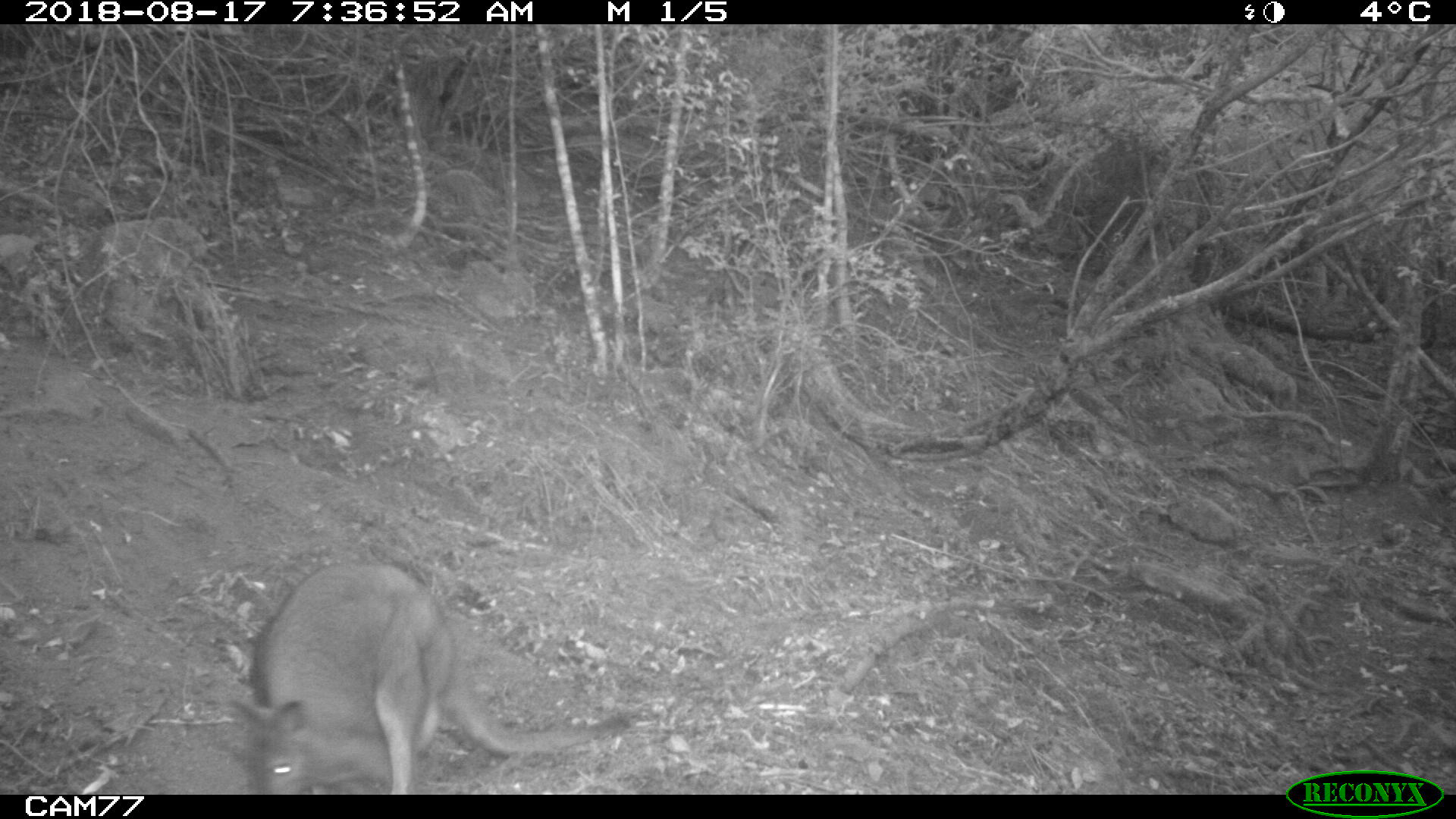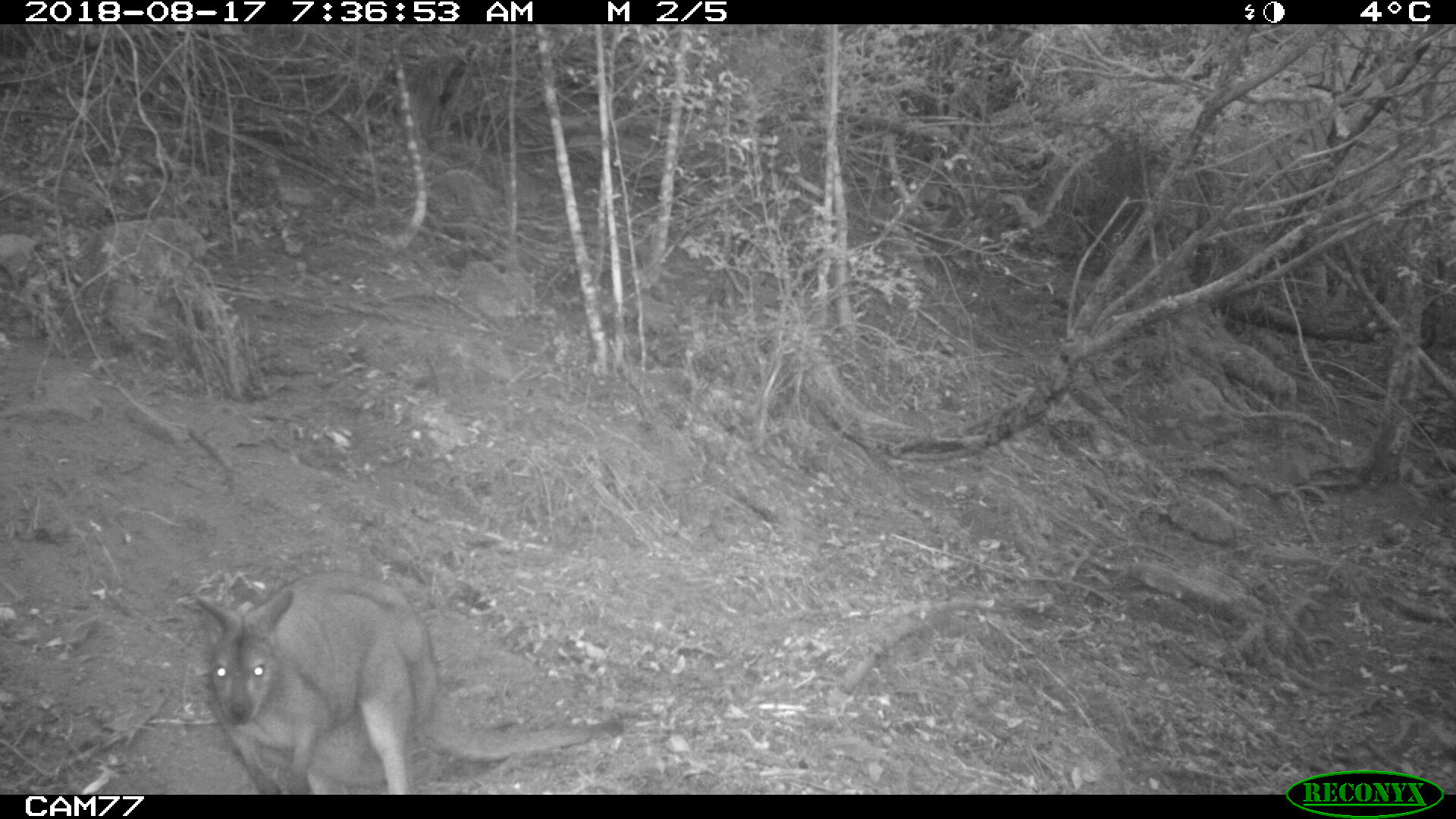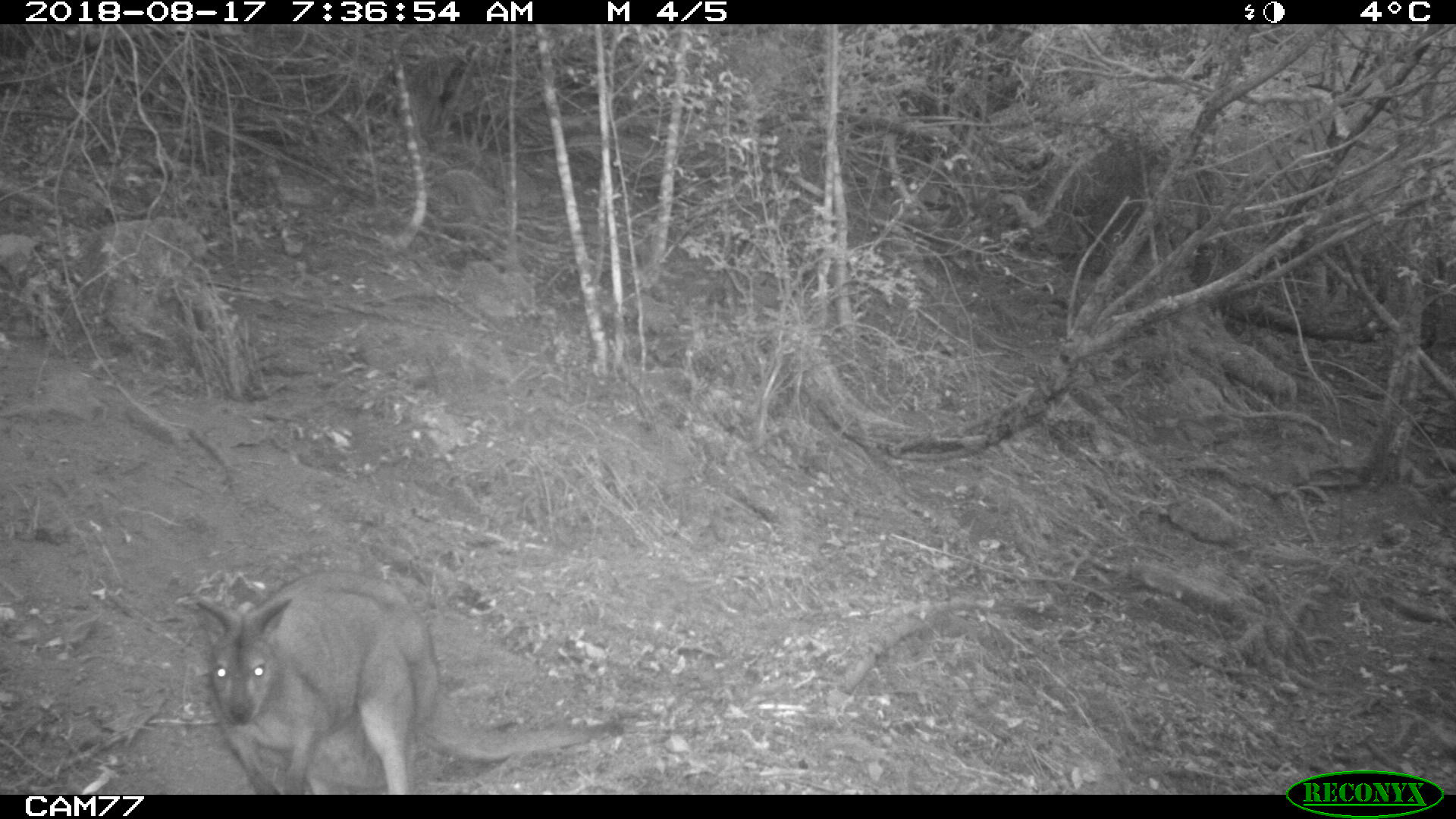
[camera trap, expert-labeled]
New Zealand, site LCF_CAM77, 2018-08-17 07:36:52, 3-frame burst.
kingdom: Animalia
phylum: Chordata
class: Mammalia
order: Diprotodontia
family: Macropodidae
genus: Notamacropus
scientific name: Notamacropus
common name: wallaby